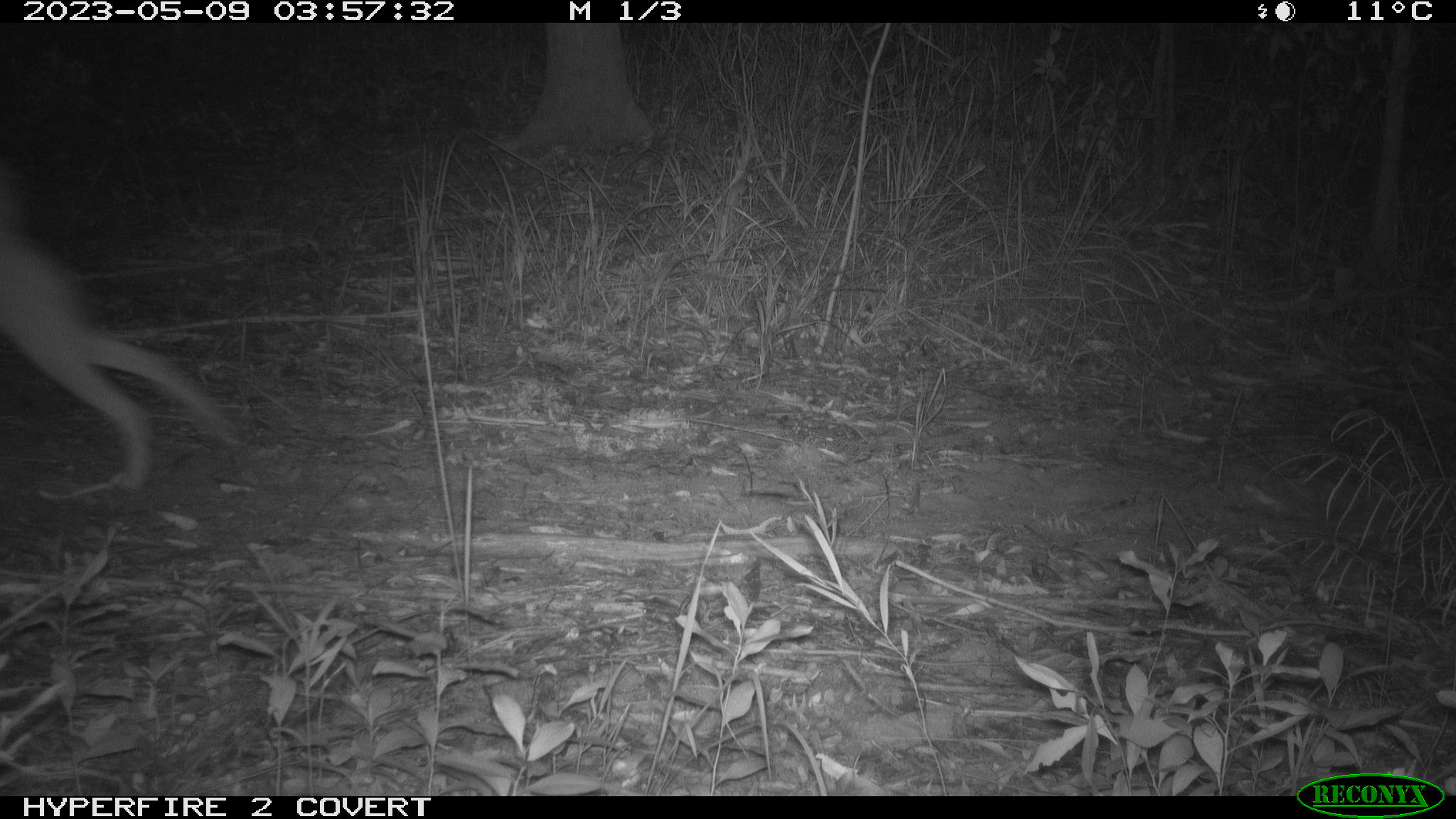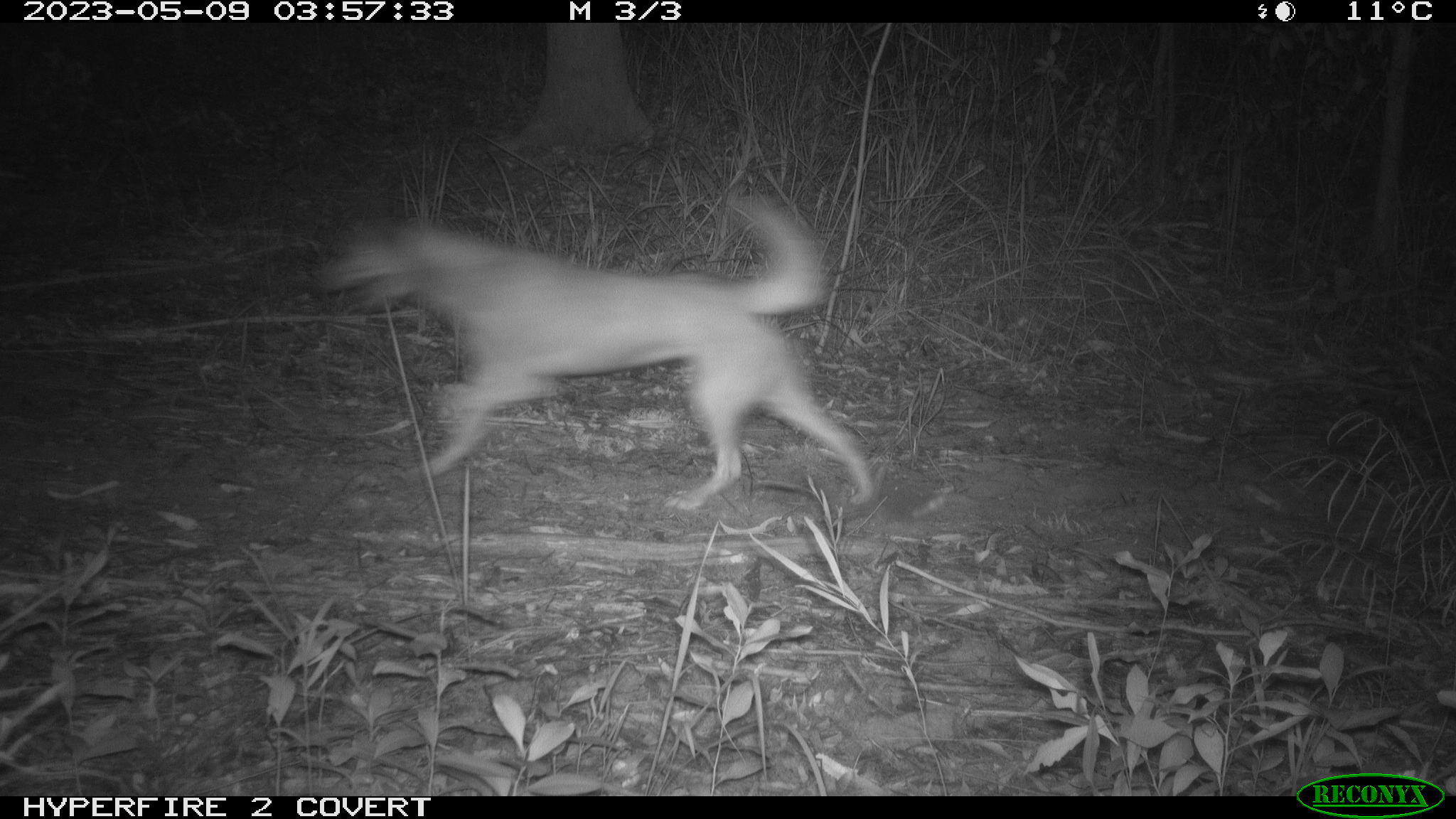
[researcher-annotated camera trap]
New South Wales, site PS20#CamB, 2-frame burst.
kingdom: Animalia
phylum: Chordata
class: Mammalia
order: Carnivora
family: Canidae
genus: Canis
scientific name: Canis familiaris dingo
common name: dingo